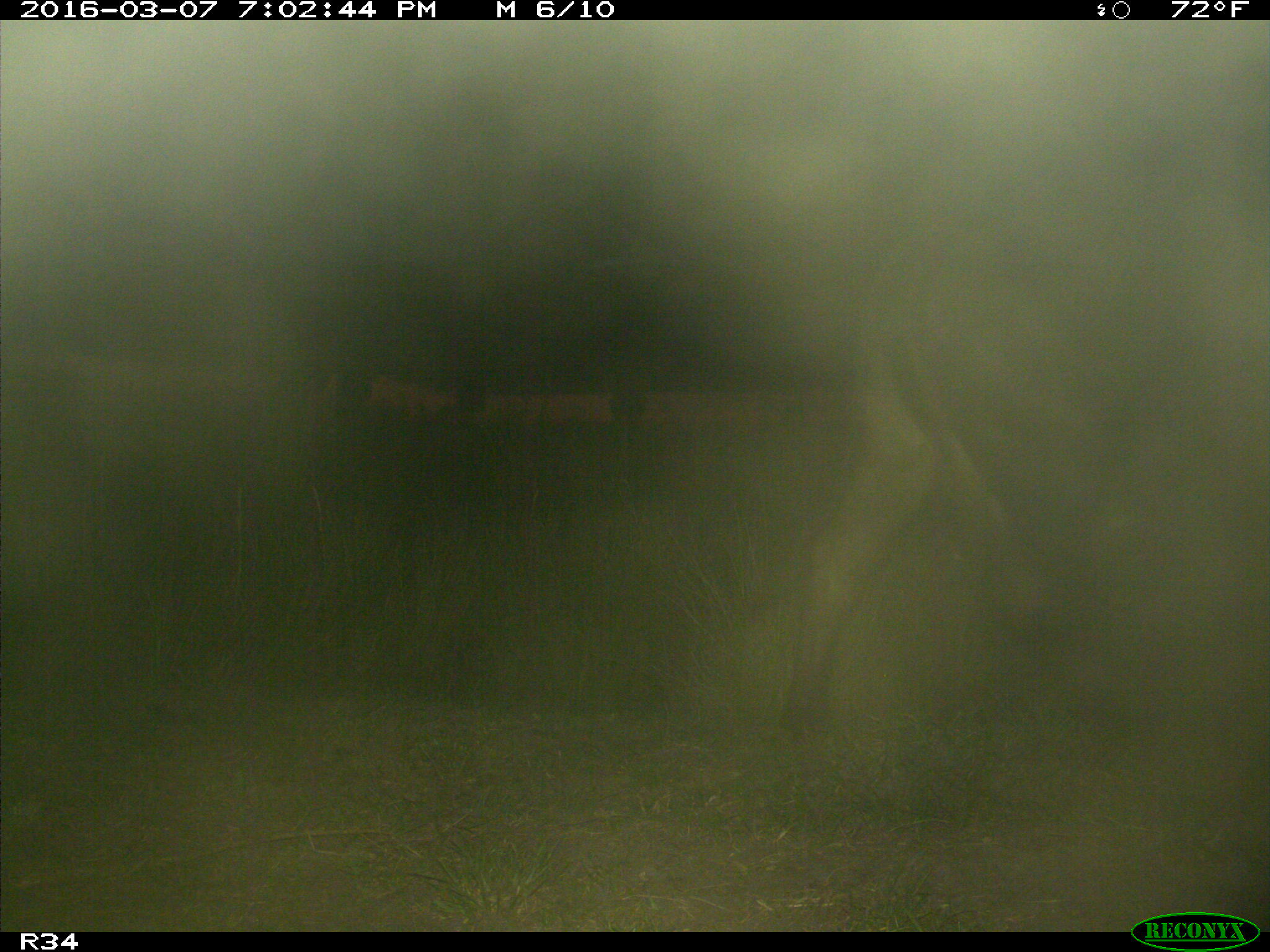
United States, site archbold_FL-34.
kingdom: Animalia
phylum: Chordata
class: Mammalia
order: Artiodactyla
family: Bovidae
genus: Bos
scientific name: Bos taurus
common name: domestic cow